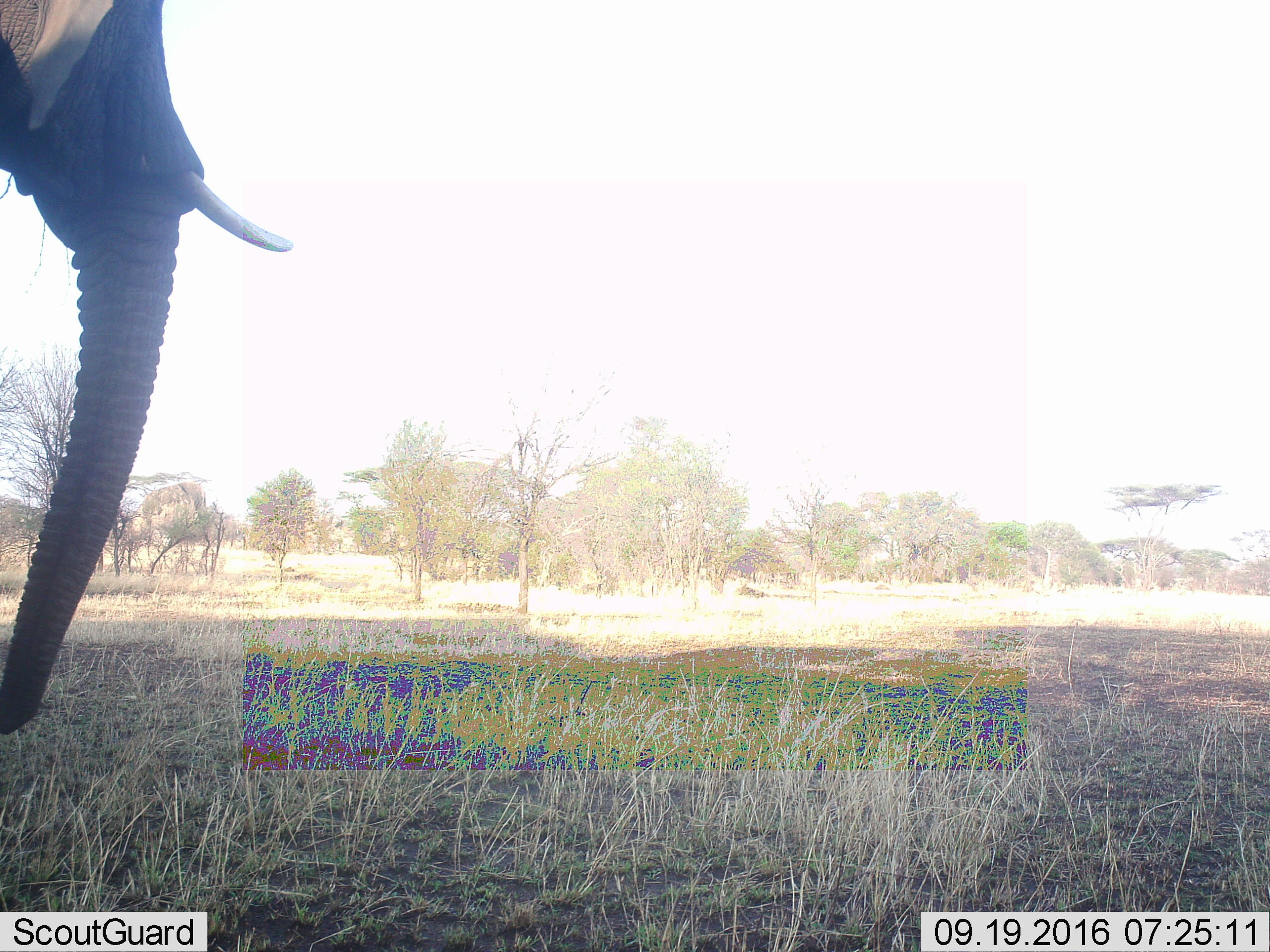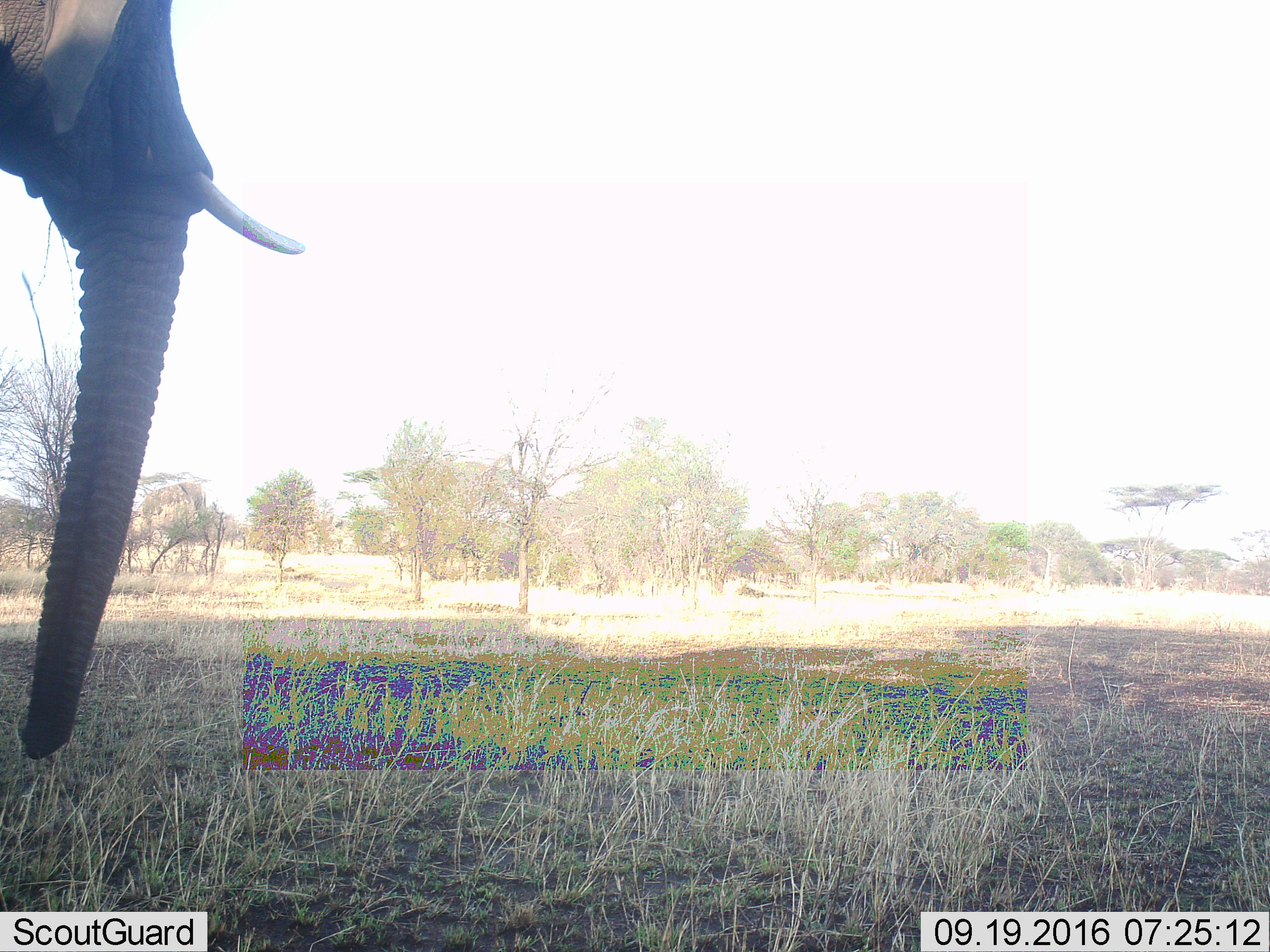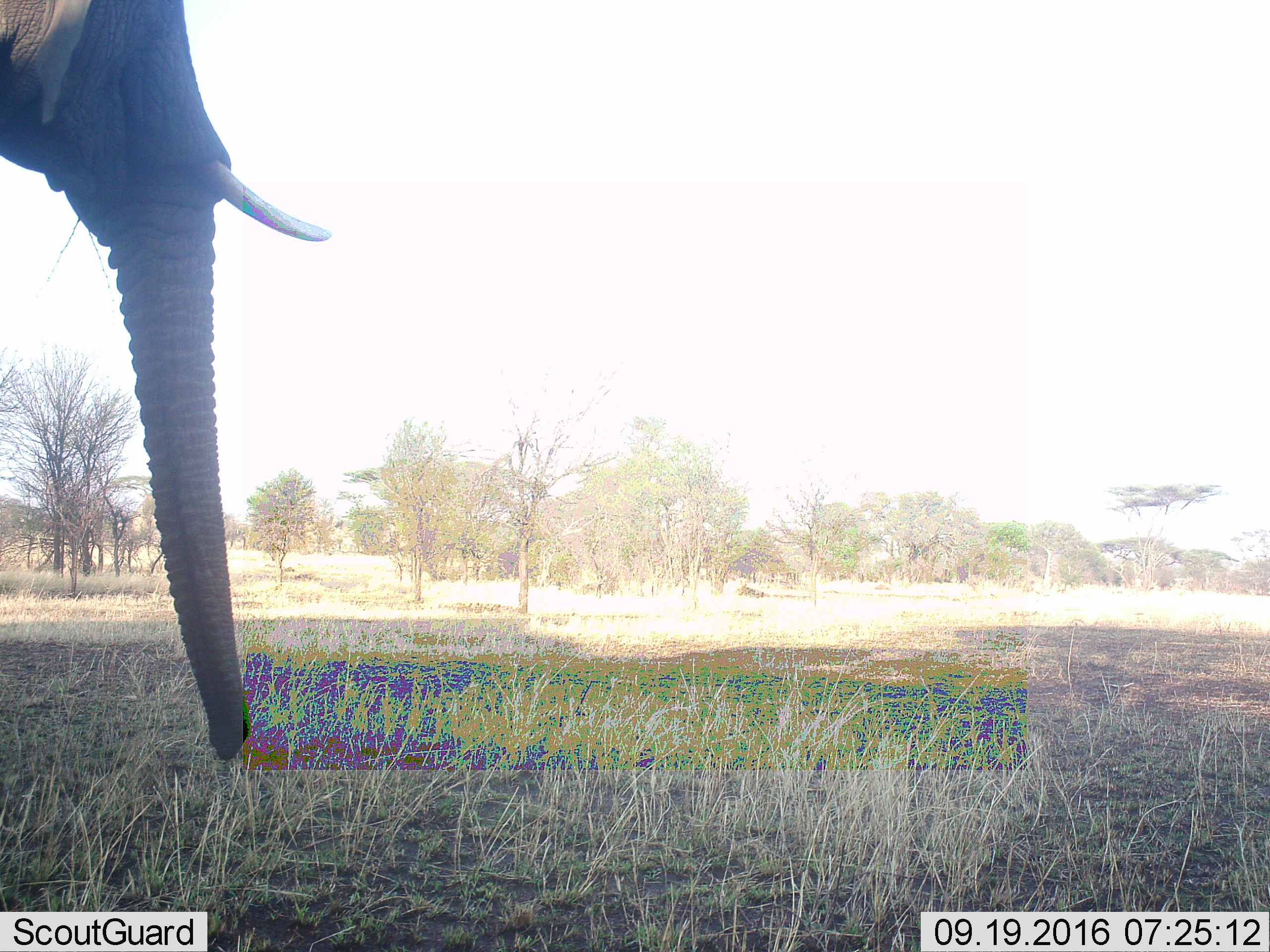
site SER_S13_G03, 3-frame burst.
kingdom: Animalia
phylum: Chordata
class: Mammalia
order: Proboscidea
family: Elephantidae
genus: Loxodonta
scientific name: Loxodonta africana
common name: african bush elephant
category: elephant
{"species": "elephant (african bush elephant) (Loxodonta africana)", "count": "1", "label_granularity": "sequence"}